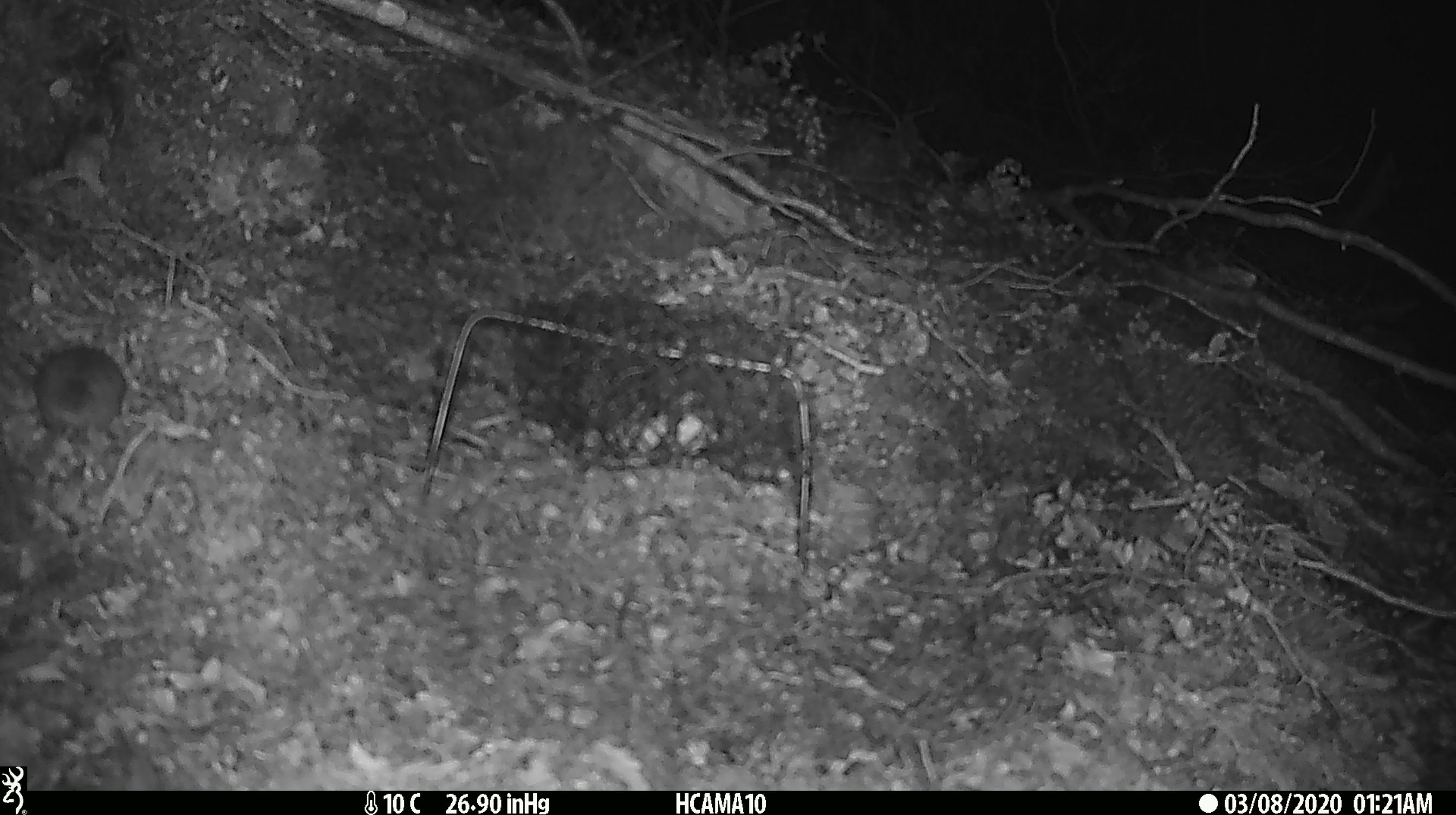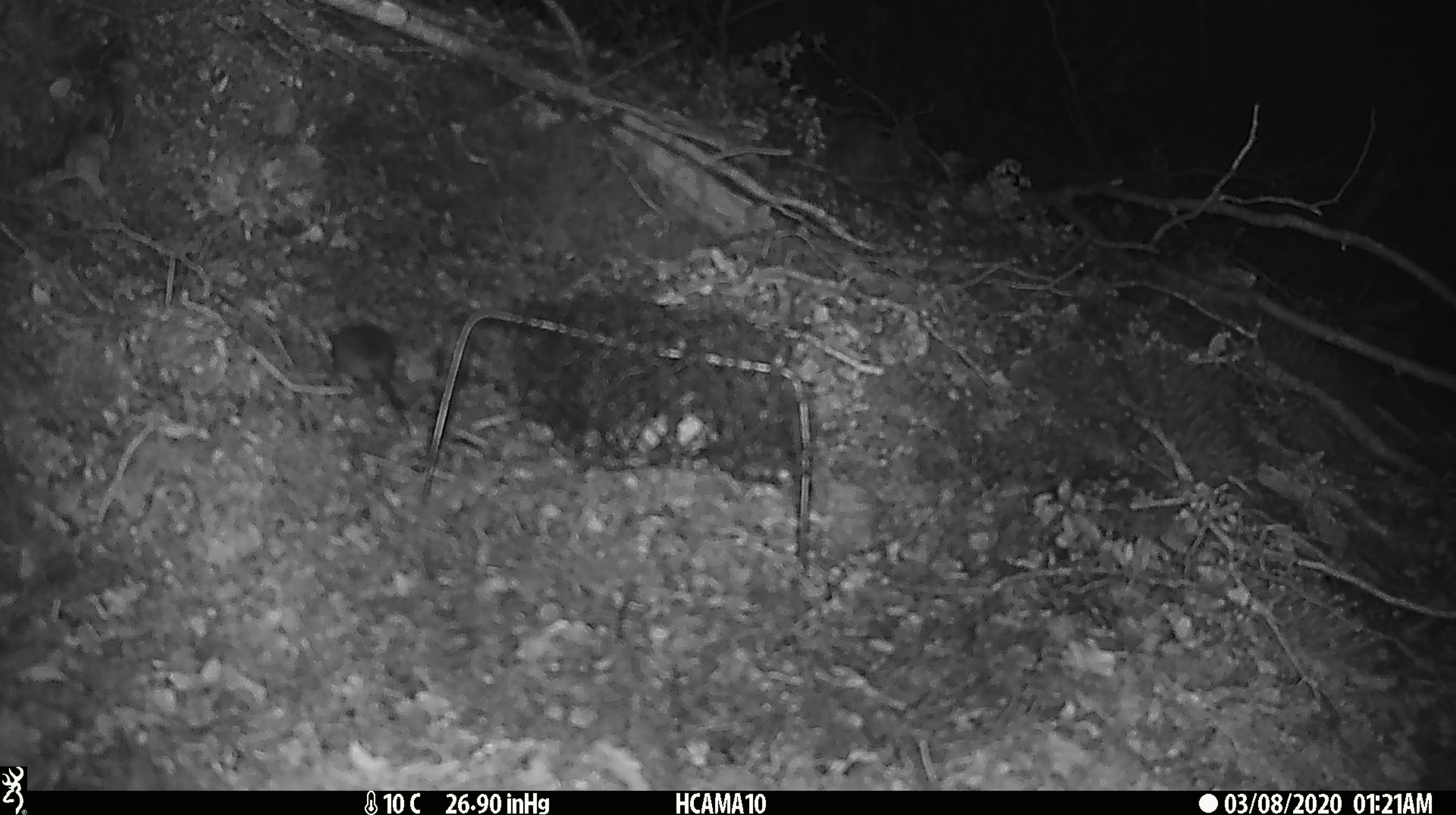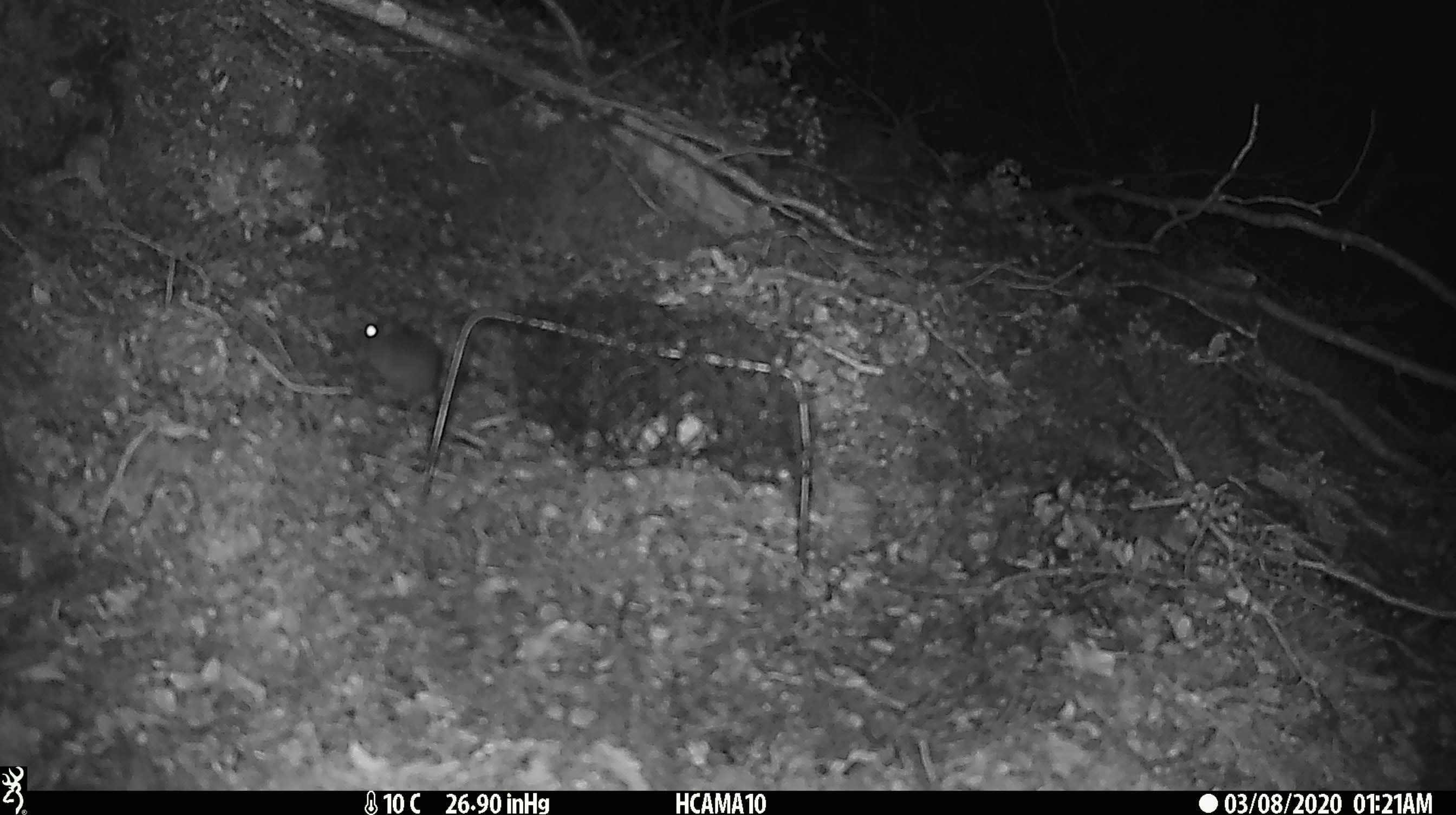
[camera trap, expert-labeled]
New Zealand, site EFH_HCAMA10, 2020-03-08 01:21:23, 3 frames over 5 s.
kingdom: Animalia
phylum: Chordata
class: Mammalia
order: Rodentia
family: Muridae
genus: Mus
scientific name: Mus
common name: mouse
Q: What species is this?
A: Mouse (Mus).